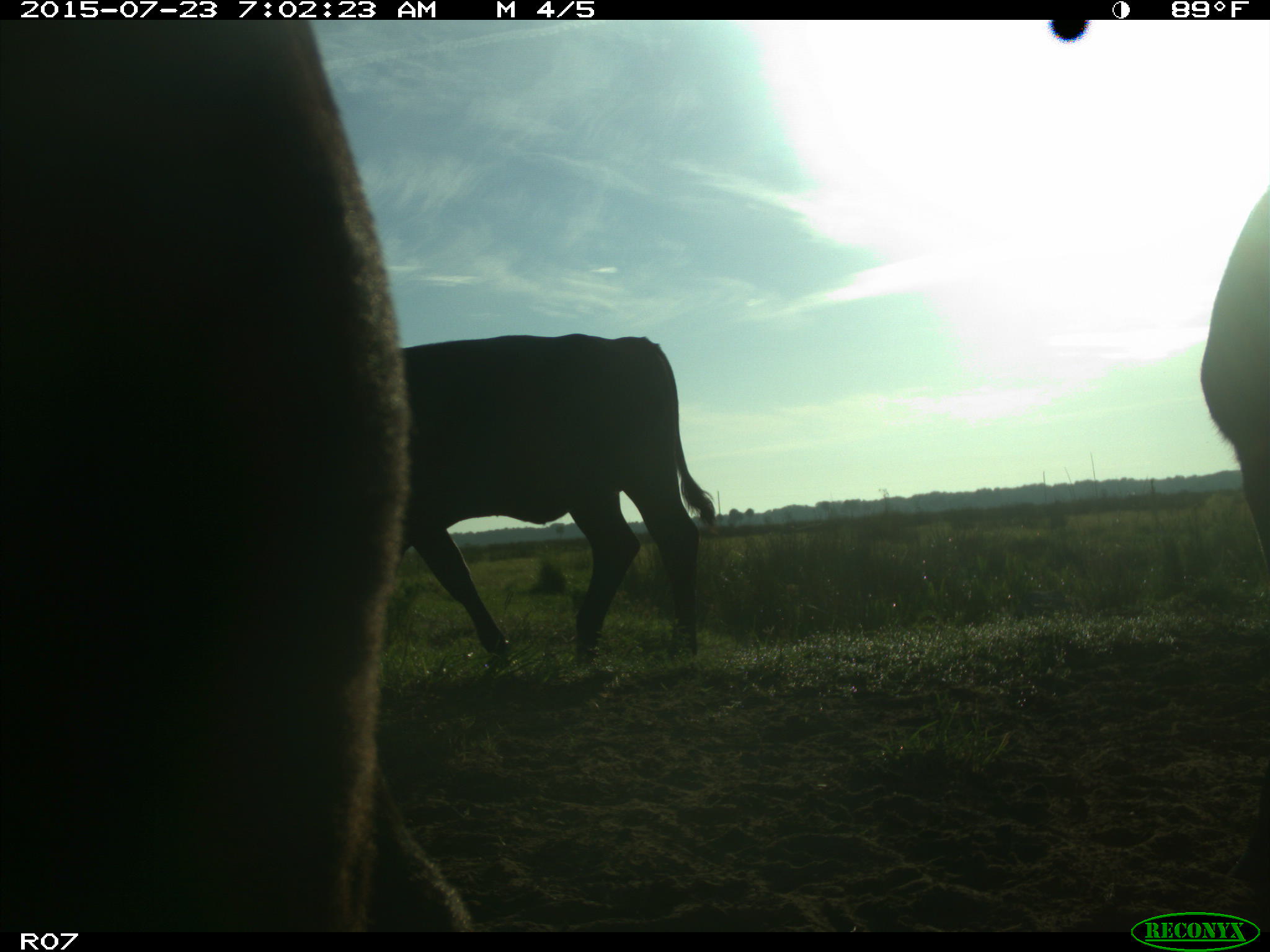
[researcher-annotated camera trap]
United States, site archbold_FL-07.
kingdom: Animalia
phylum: Chordata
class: Mammalia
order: Artiodactyla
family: Bovidae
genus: Bos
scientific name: Bos taurus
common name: domestic cow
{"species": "Bos taurus (domestic cow)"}